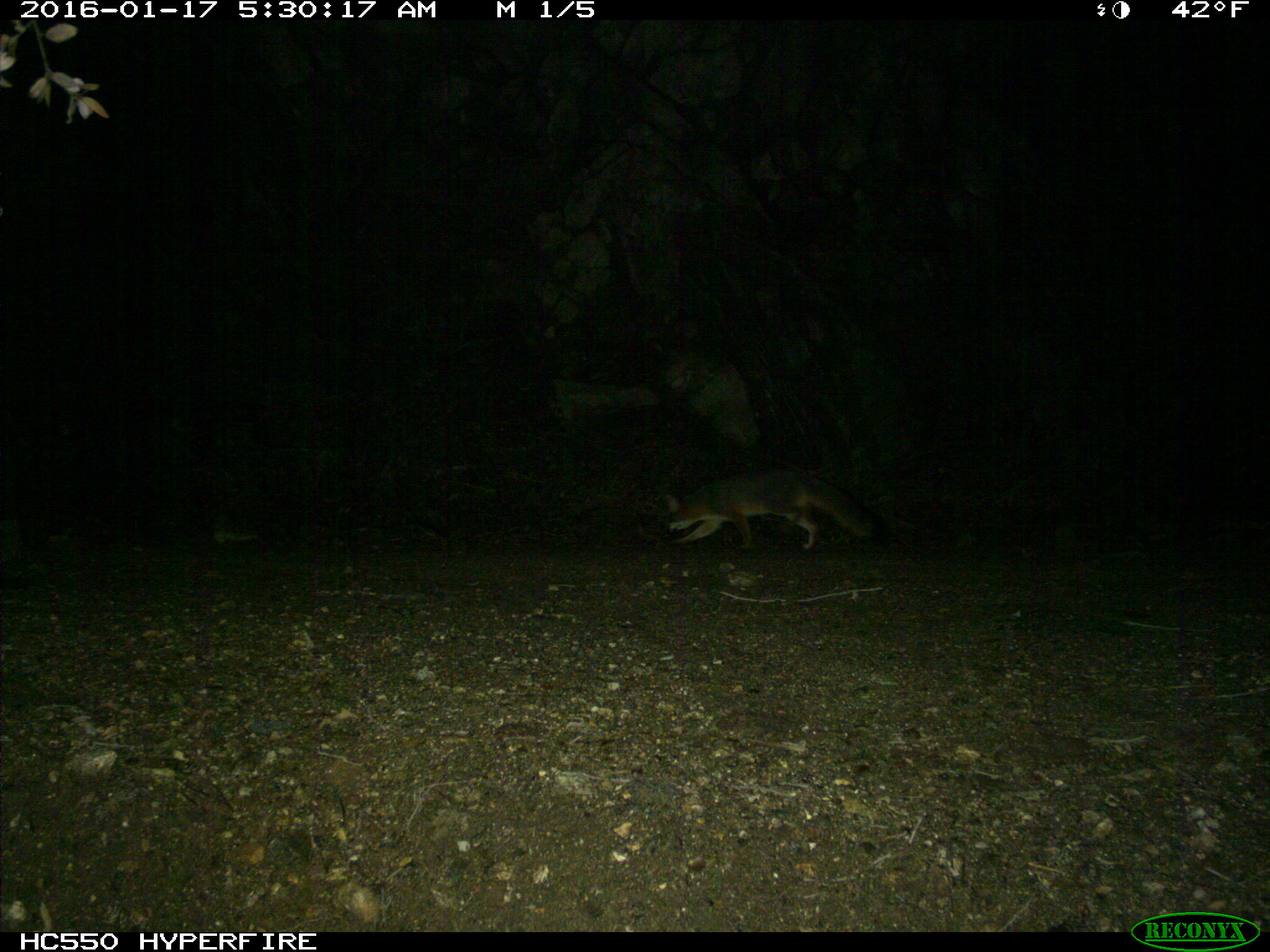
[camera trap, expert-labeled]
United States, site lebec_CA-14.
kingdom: Animalia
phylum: Chordata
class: Mammalia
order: Carnivora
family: Canidae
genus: Urocyon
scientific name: Urocyon cinereoargenteus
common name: gray fox